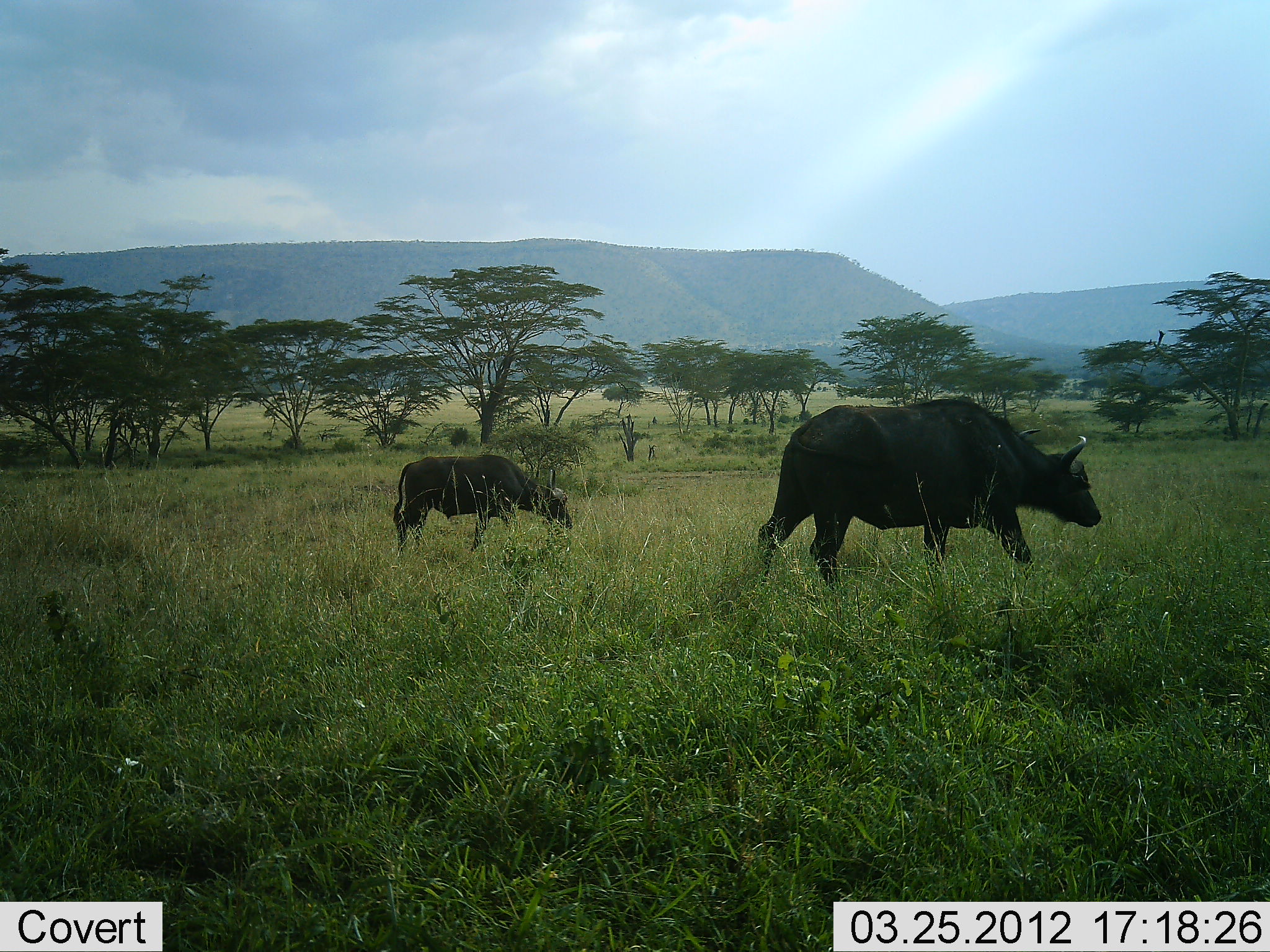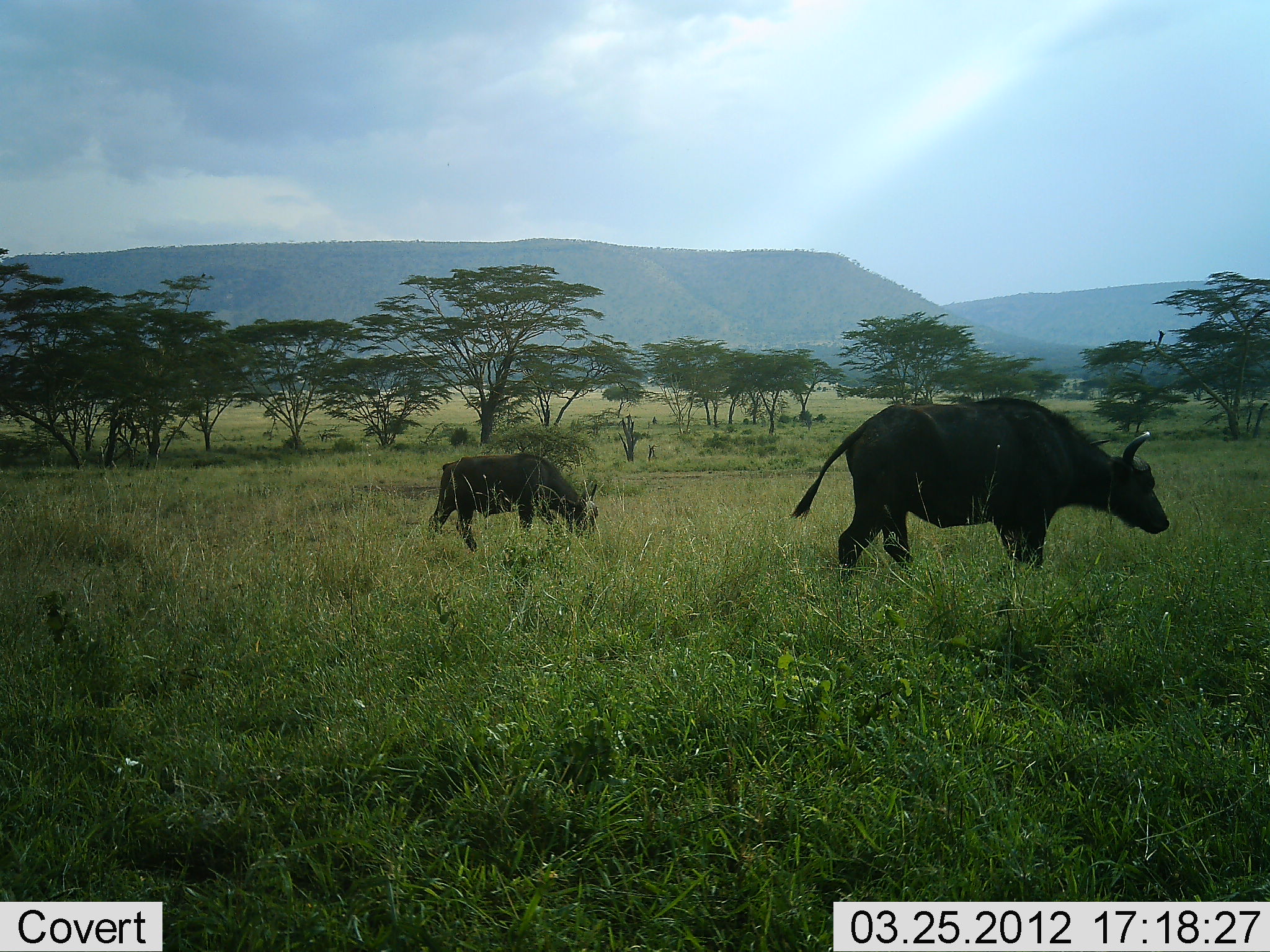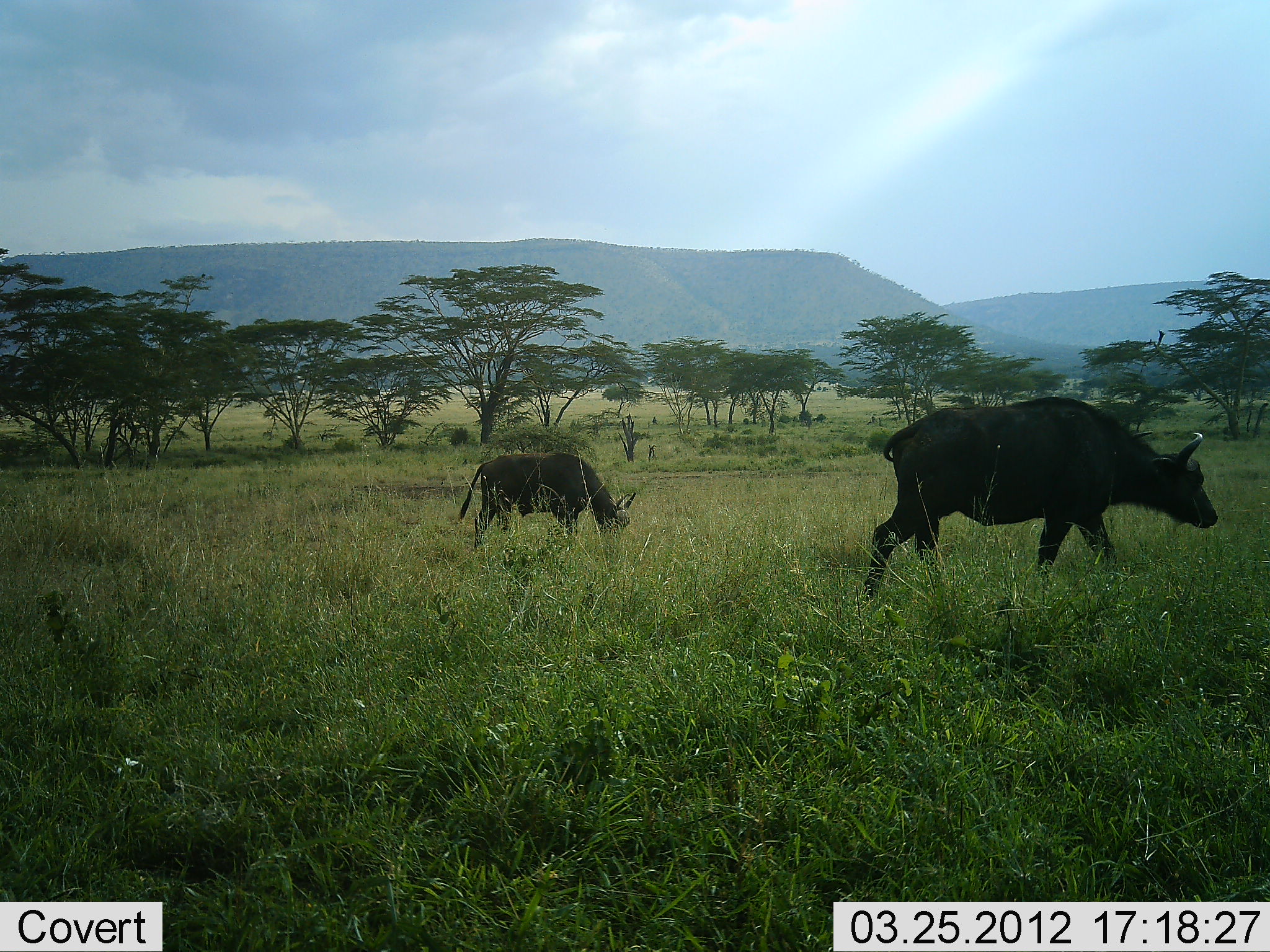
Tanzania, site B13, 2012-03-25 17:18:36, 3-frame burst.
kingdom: Animalia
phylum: Chordata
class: Mammalia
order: Artiodactyla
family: Bovidae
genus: Syncerus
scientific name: Syncerus caffer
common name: cape buffalo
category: buffalo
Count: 2.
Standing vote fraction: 10%.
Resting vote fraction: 0%.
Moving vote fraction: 86%.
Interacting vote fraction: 0%.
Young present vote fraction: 33%.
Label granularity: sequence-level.